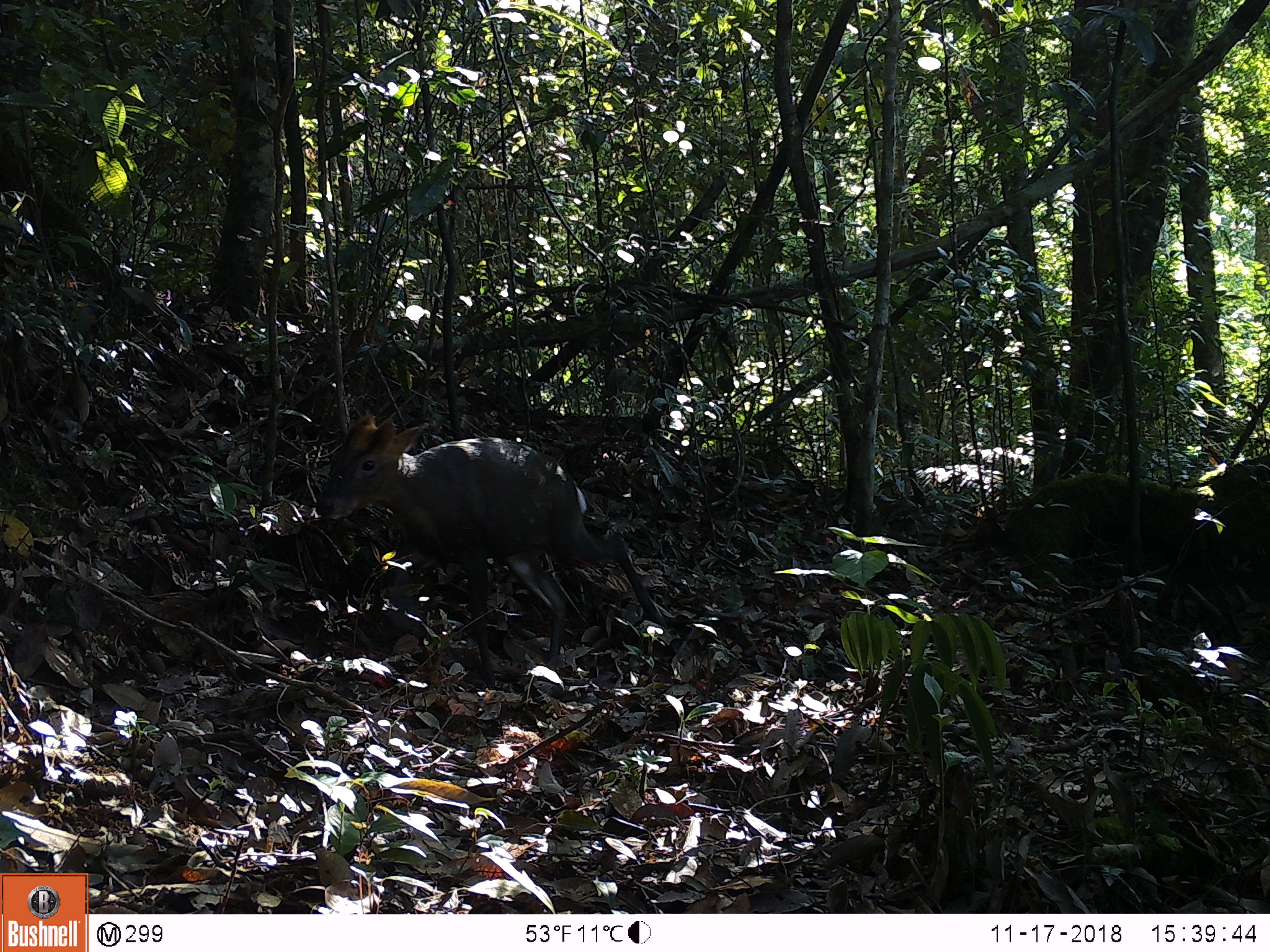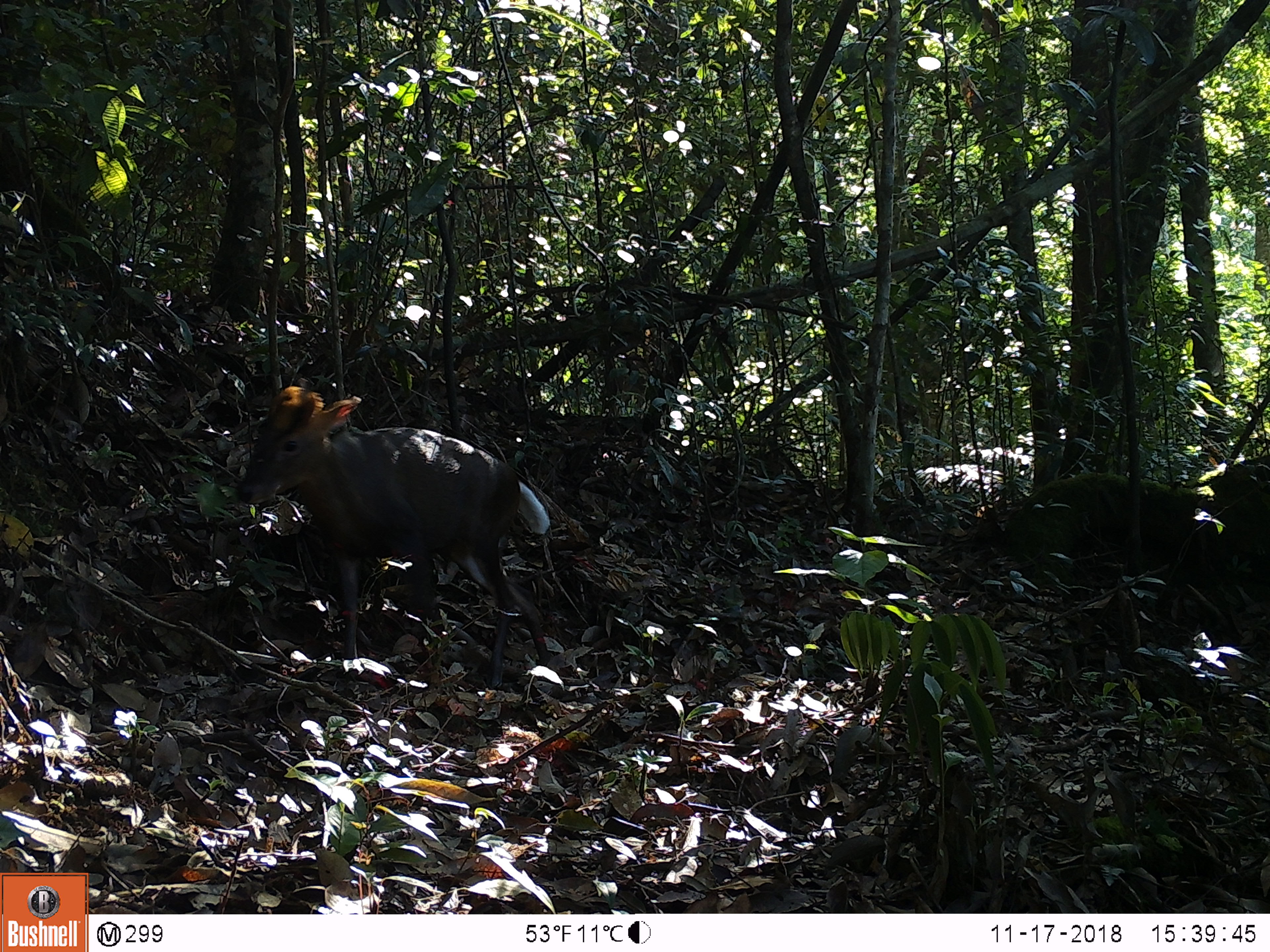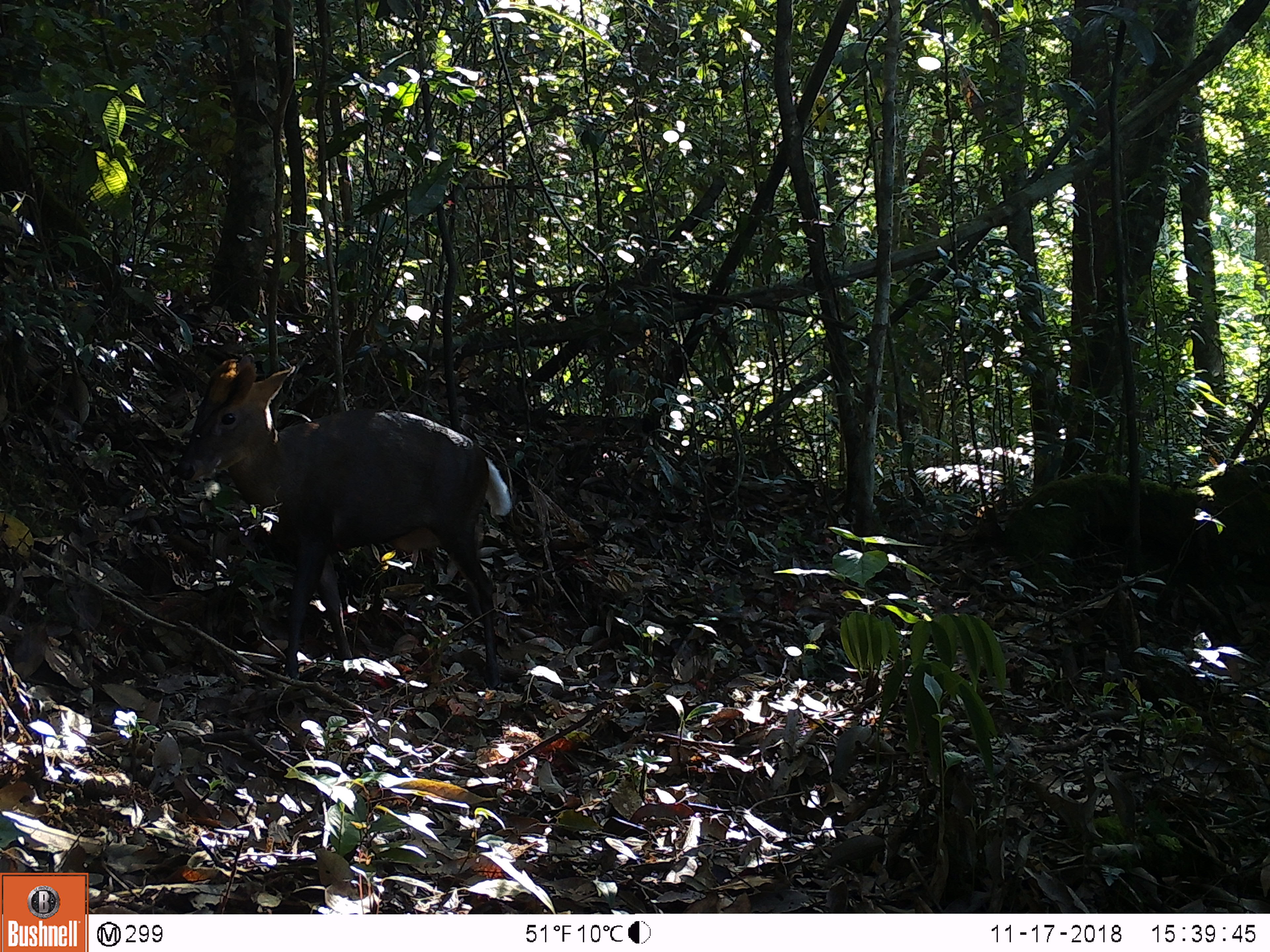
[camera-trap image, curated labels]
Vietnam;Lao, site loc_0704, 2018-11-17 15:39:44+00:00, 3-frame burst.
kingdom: Animalia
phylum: Chordata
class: Mammalia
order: Artiodactyla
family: Cervidae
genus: Muntiacus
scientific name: Muntiacus rooseveltorum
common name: roosevelt's muntjac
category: roosevelts muntjac group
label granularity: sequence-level